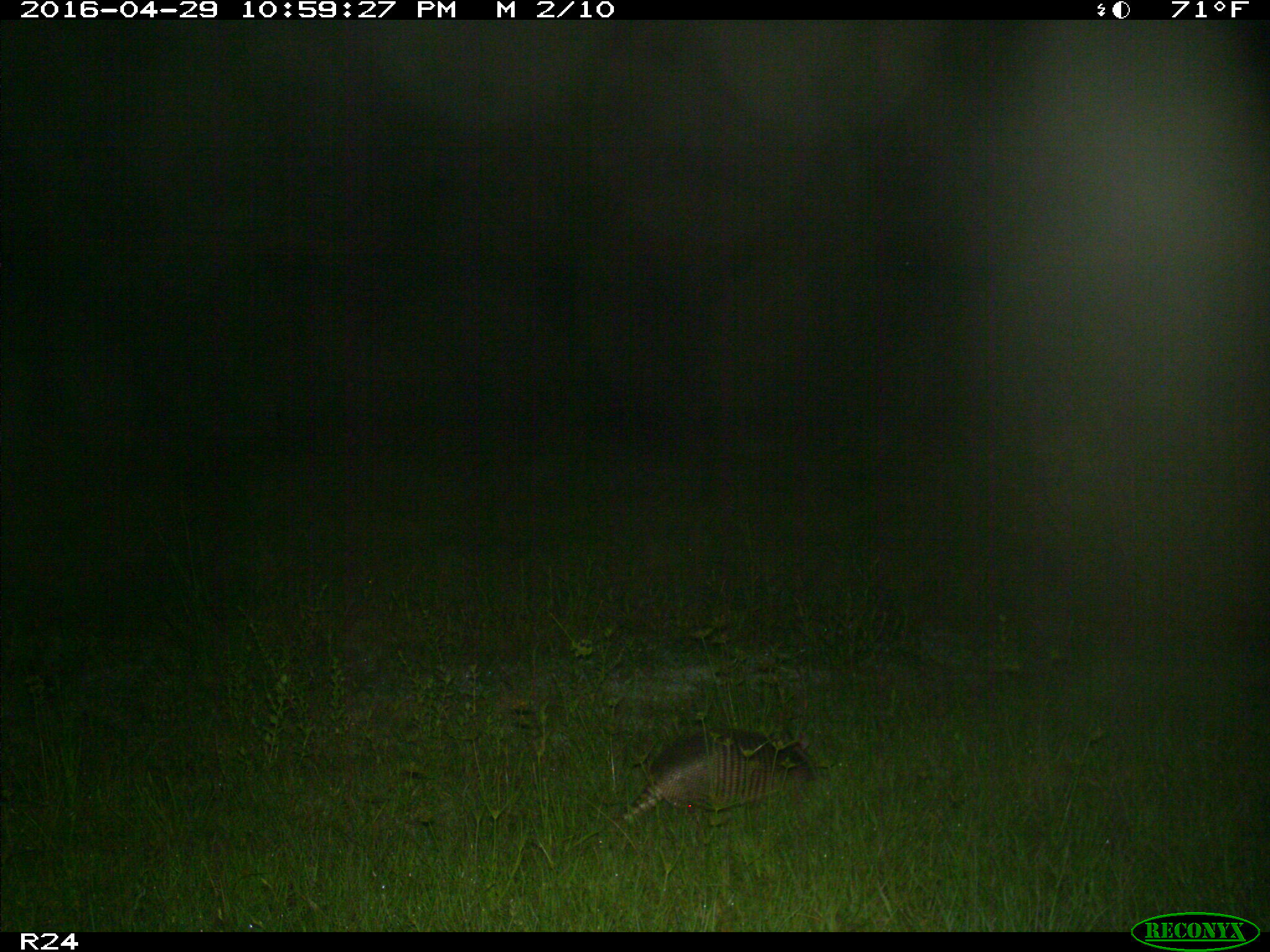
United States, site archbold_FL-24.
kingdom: Animalia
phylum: Chordata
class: Mammalia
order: Cingulata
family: Dasypodidae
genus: Dasypus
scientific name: Dasypus novemcinctus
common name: nine-banded armadillo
Dasypus novemcinctus (nine-banded armadillo).